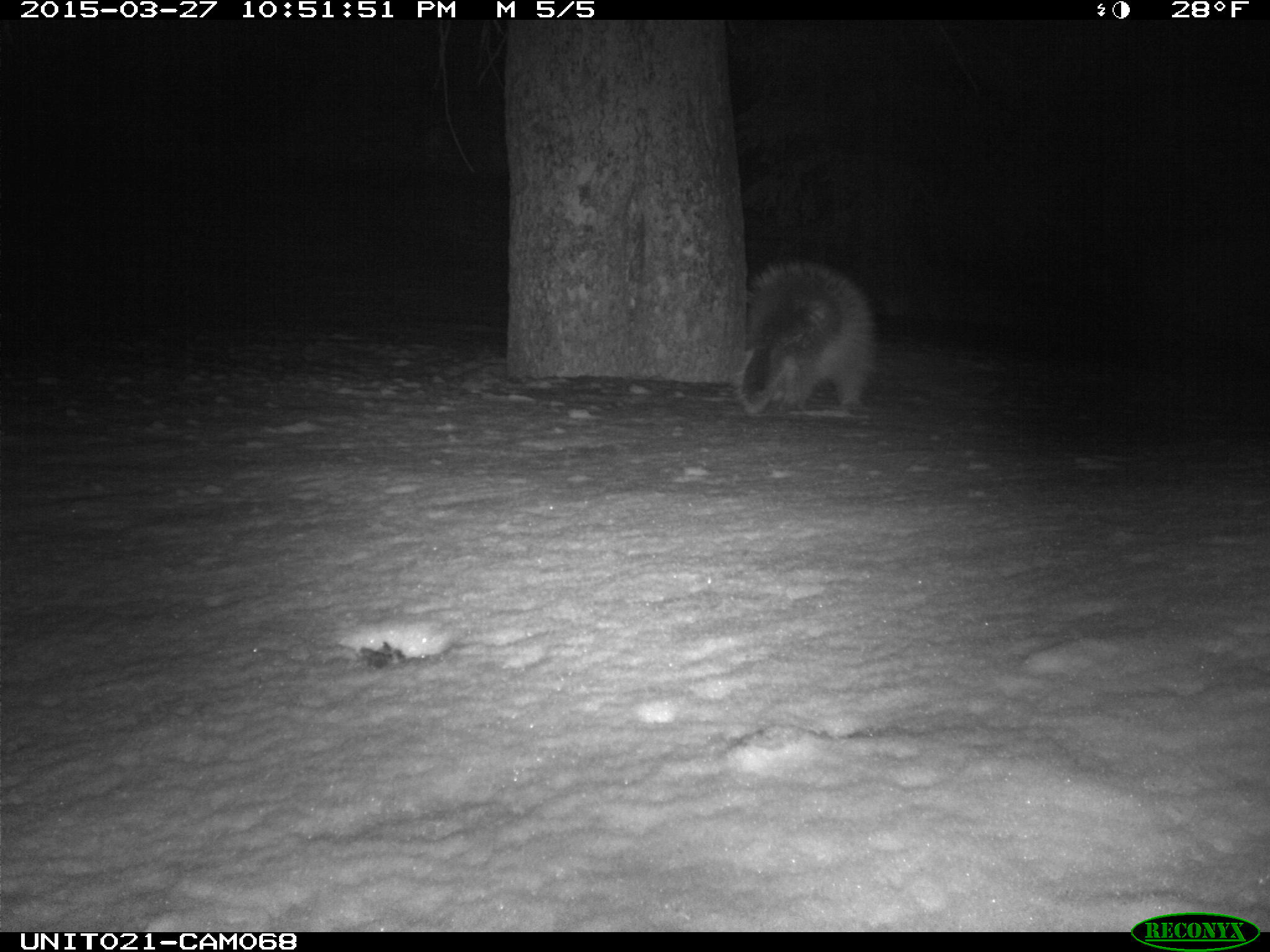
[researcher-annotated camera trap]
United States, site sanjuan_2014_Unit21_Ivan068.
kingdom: Animalia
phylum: Chordata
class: Mammalia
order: Rodentia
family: Erethizontidae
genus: Erethizon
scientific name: Erethizon dorsatum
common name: north american porcupine